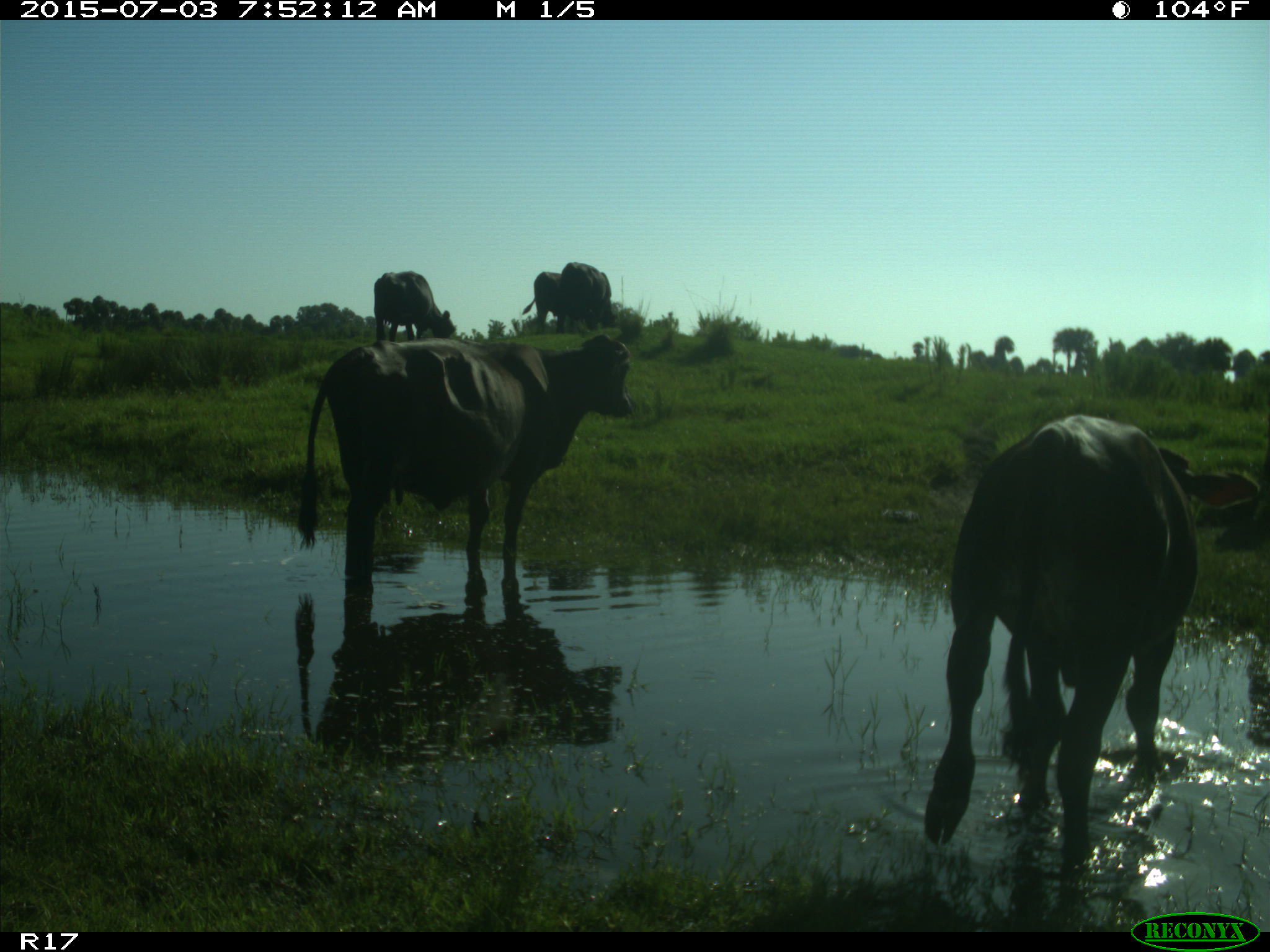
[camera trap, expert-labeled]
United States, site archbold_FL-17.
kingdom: Animalia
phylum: Chordata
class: Mammalia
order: Artiodactyla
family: Bovidae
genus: Bos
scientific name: Bos taurus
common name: domestic cow